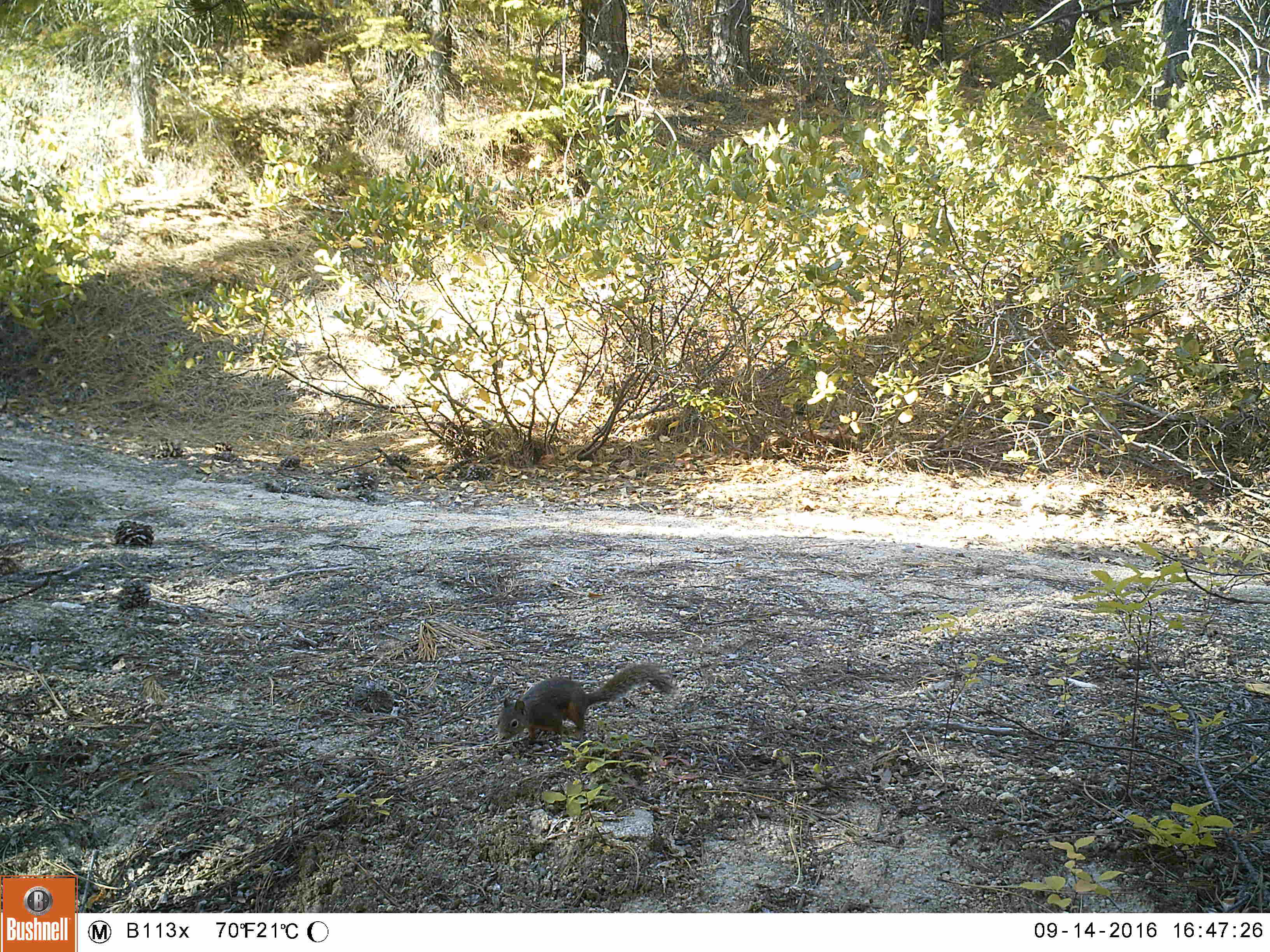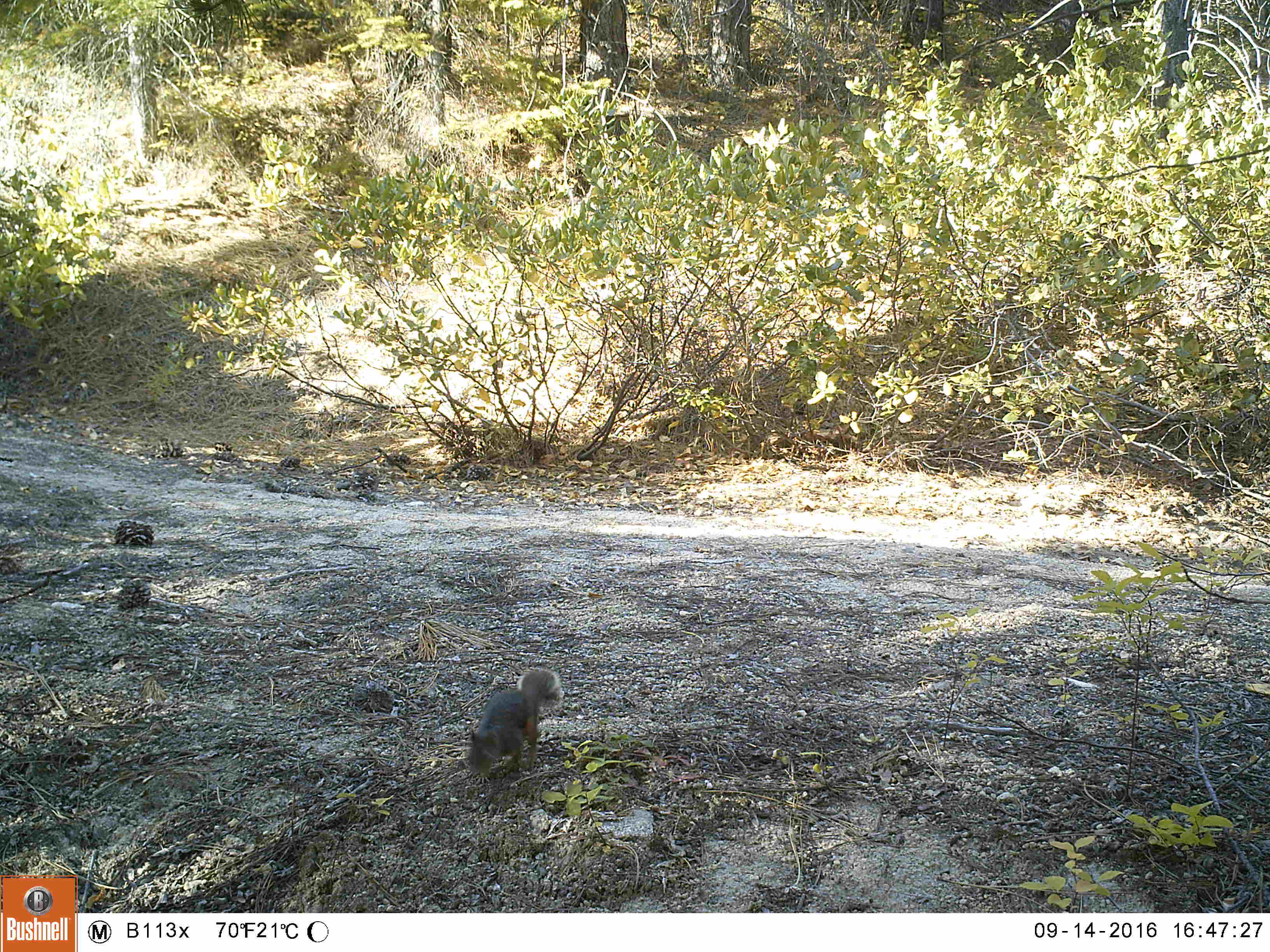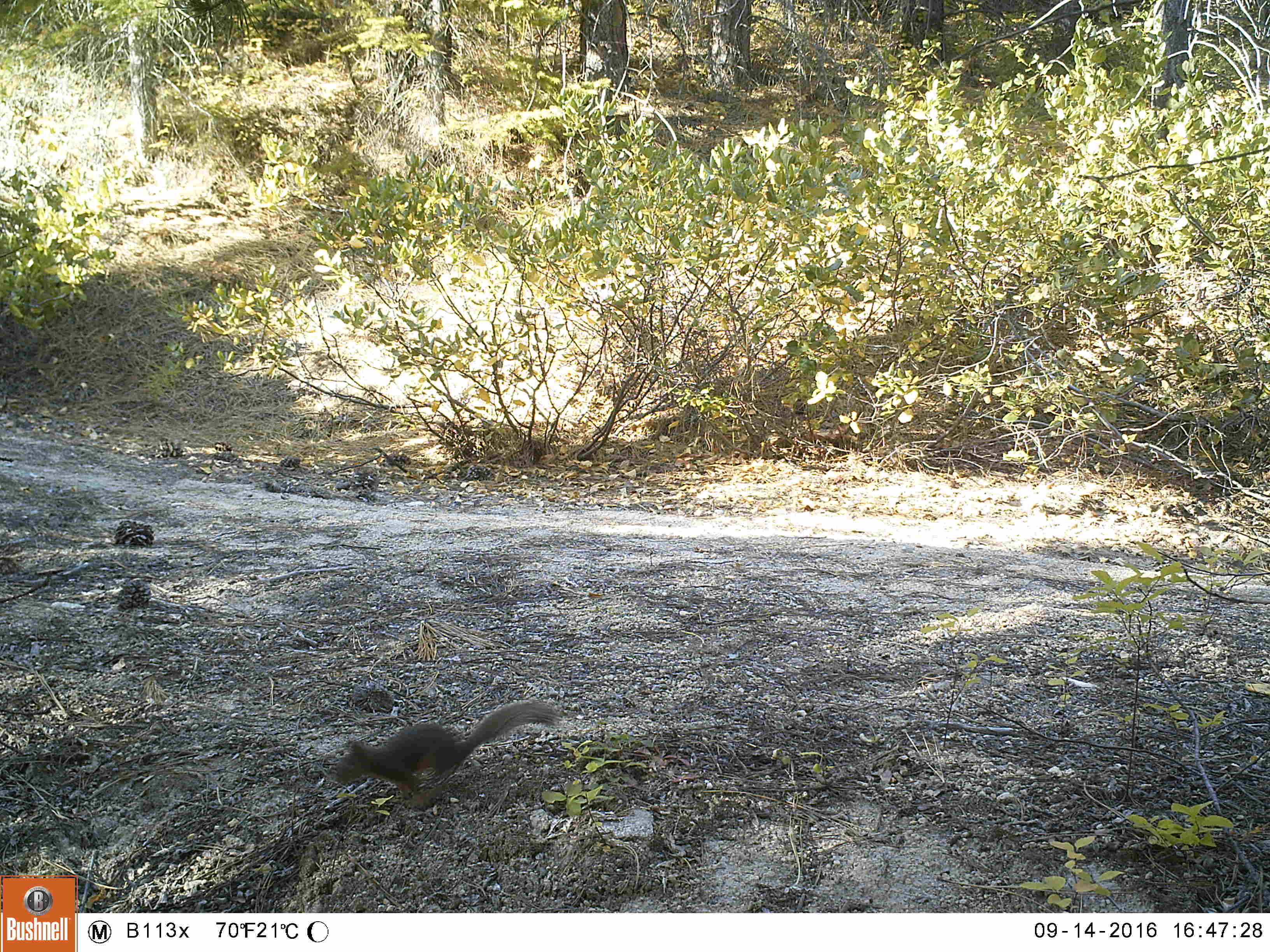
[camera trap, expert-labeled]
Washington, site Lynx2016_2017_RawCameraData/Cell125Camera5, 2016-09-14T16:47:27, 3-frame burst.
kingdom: Animalia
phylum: Chordata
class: Mammalia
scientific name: Mammalia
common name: small mammal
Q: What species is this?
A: Small mammal (Mammalia).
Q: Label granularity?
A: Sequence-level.